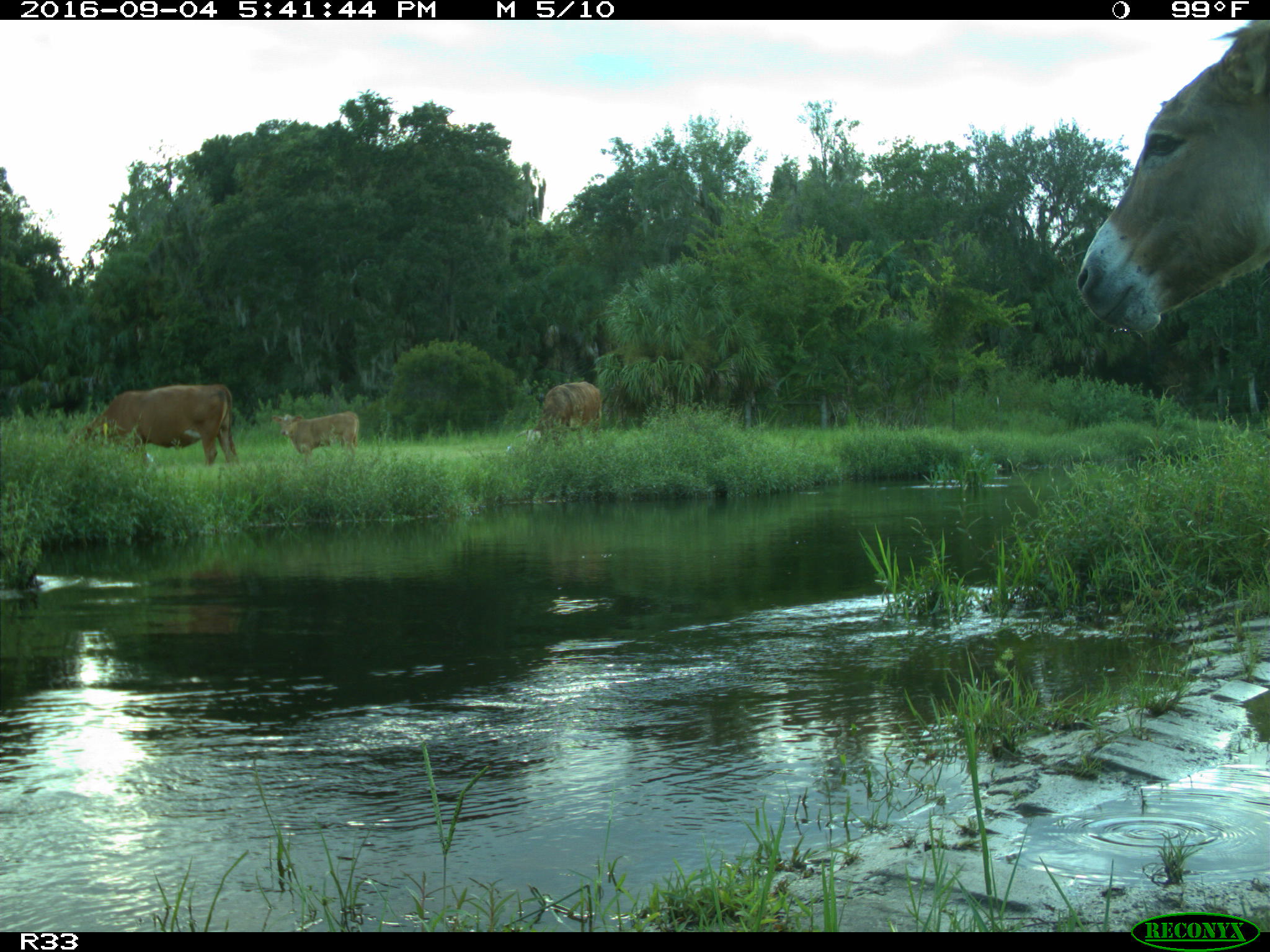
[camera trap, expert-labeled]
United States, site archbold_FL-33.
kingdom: Animalia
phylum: Chordata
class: Mammalia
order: Artiodactyla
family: Bovidae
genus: Bos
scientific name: Bos taurus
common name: domestic cow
Bos taurus (domestic cow).